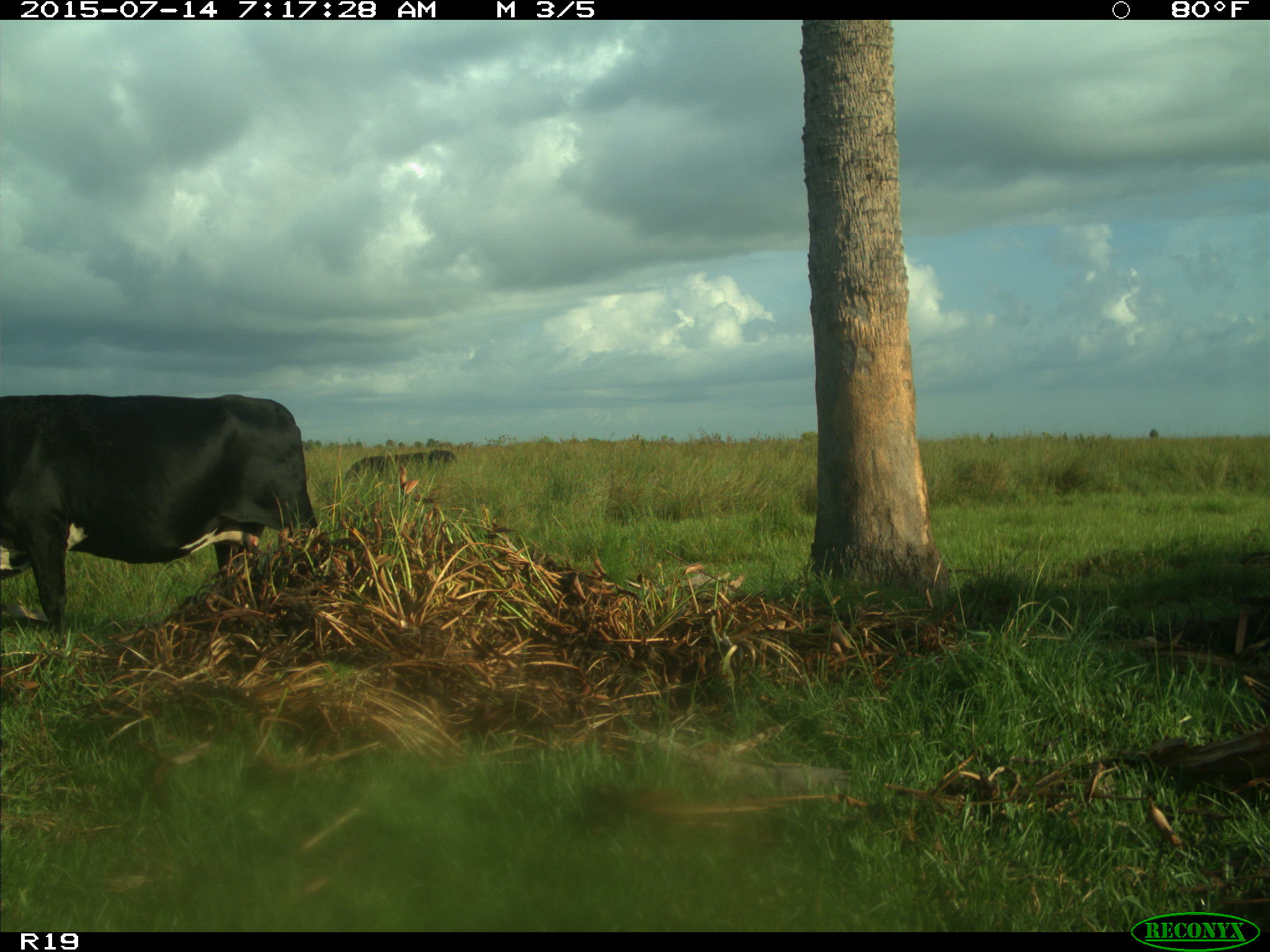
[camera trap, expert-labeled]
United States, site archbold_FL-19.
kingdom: Animalia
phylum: Chordata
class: Mammalia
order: Artiodactyla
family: Bovidae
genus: Bos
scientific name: Bos taurus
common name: domestic cow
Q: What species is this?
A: Bos taurus (domestic cow).